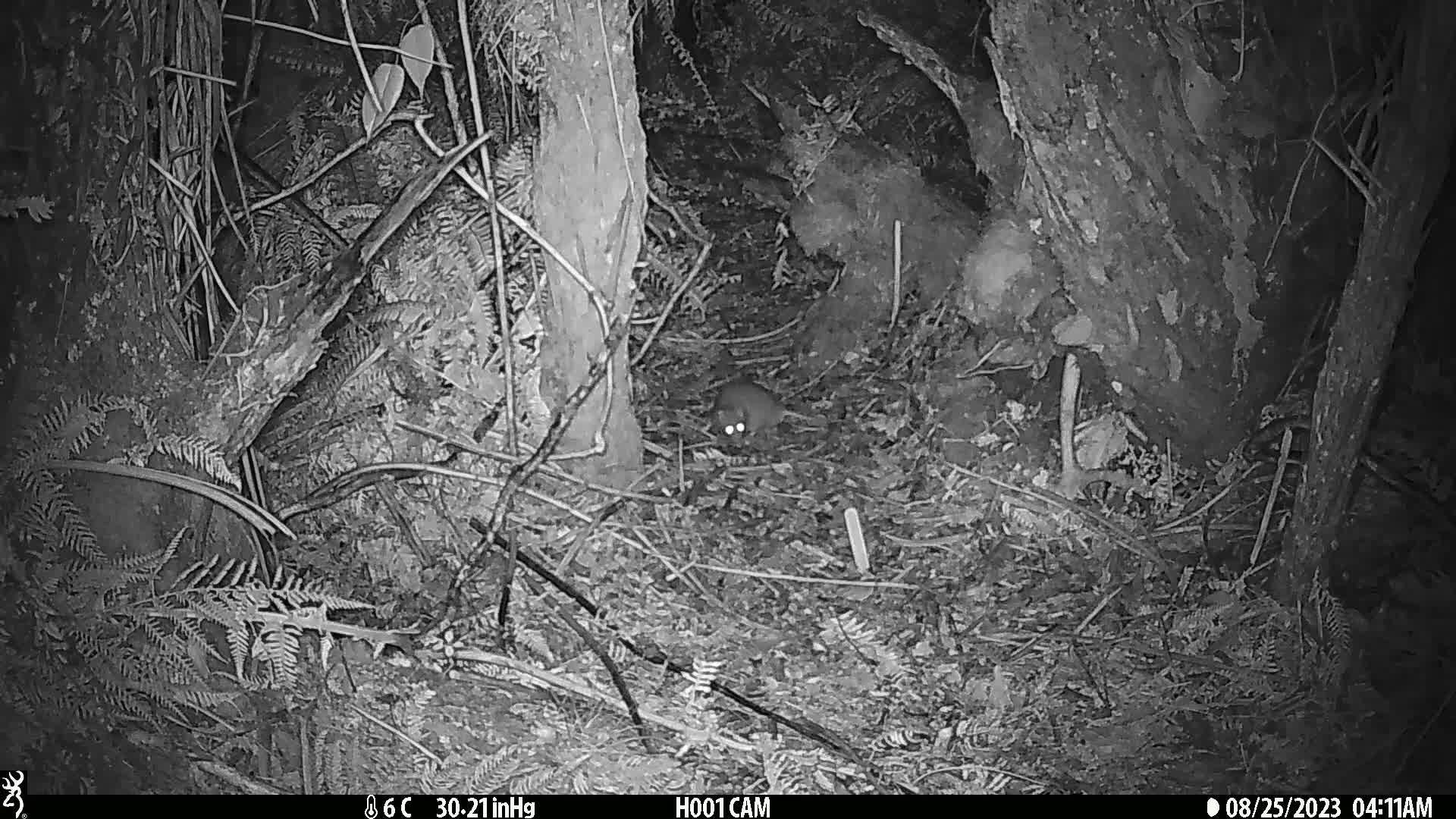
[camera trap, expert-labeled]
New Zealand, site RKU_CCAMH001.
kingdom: Animalia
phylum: Chordata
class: Mammalia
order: Rodentia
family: Muridae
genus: Rattus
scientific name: Rattus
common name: rat